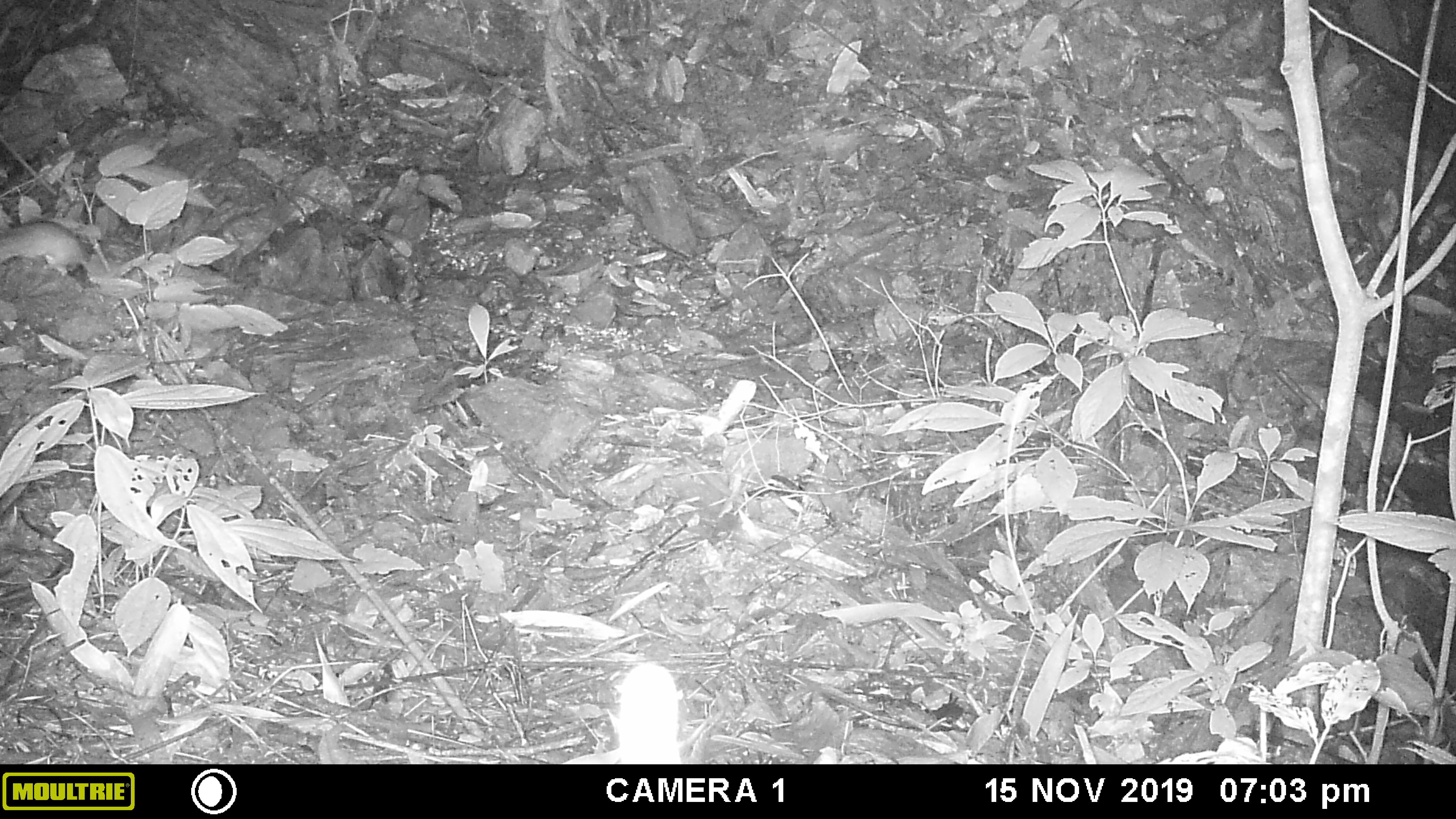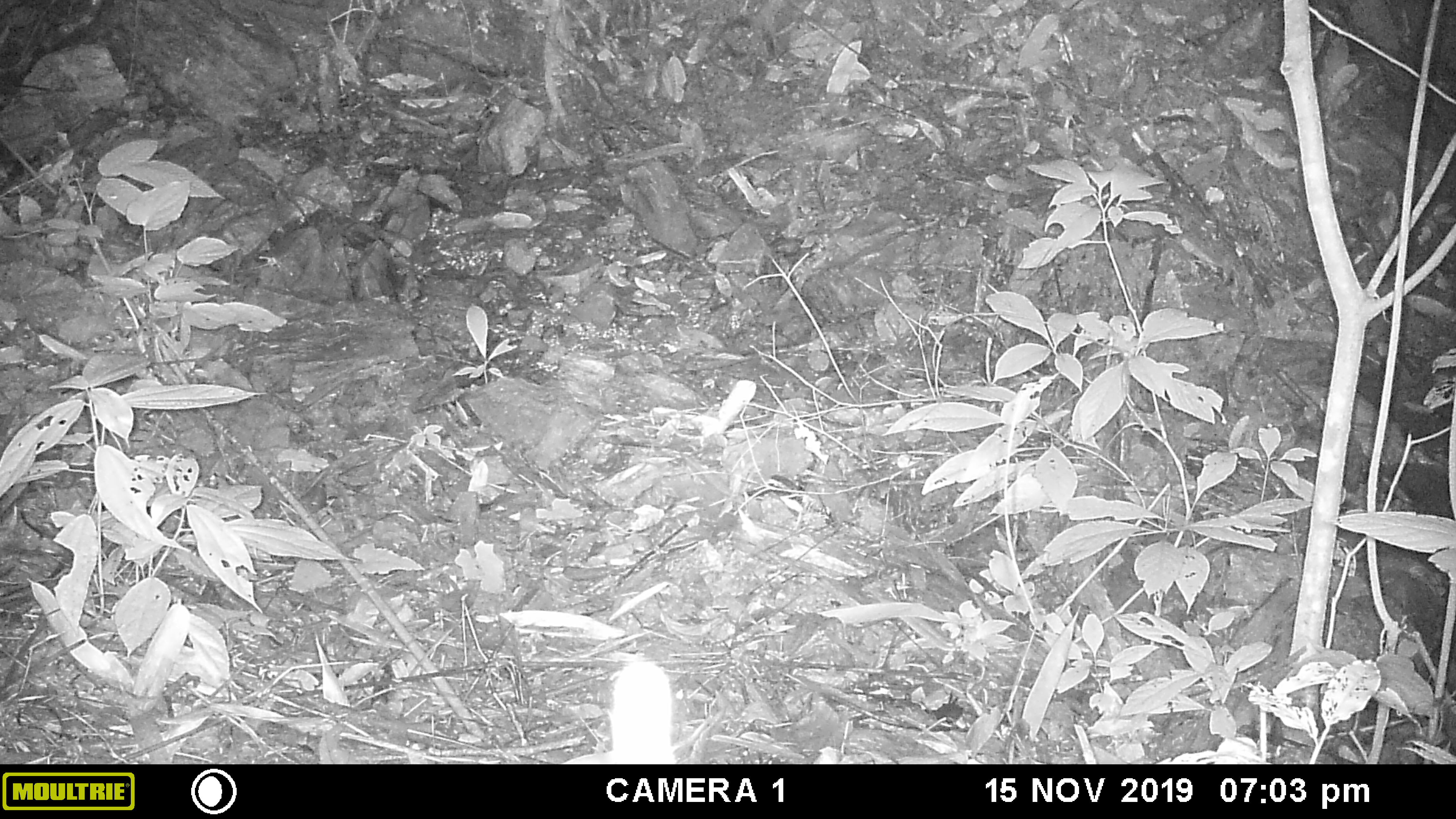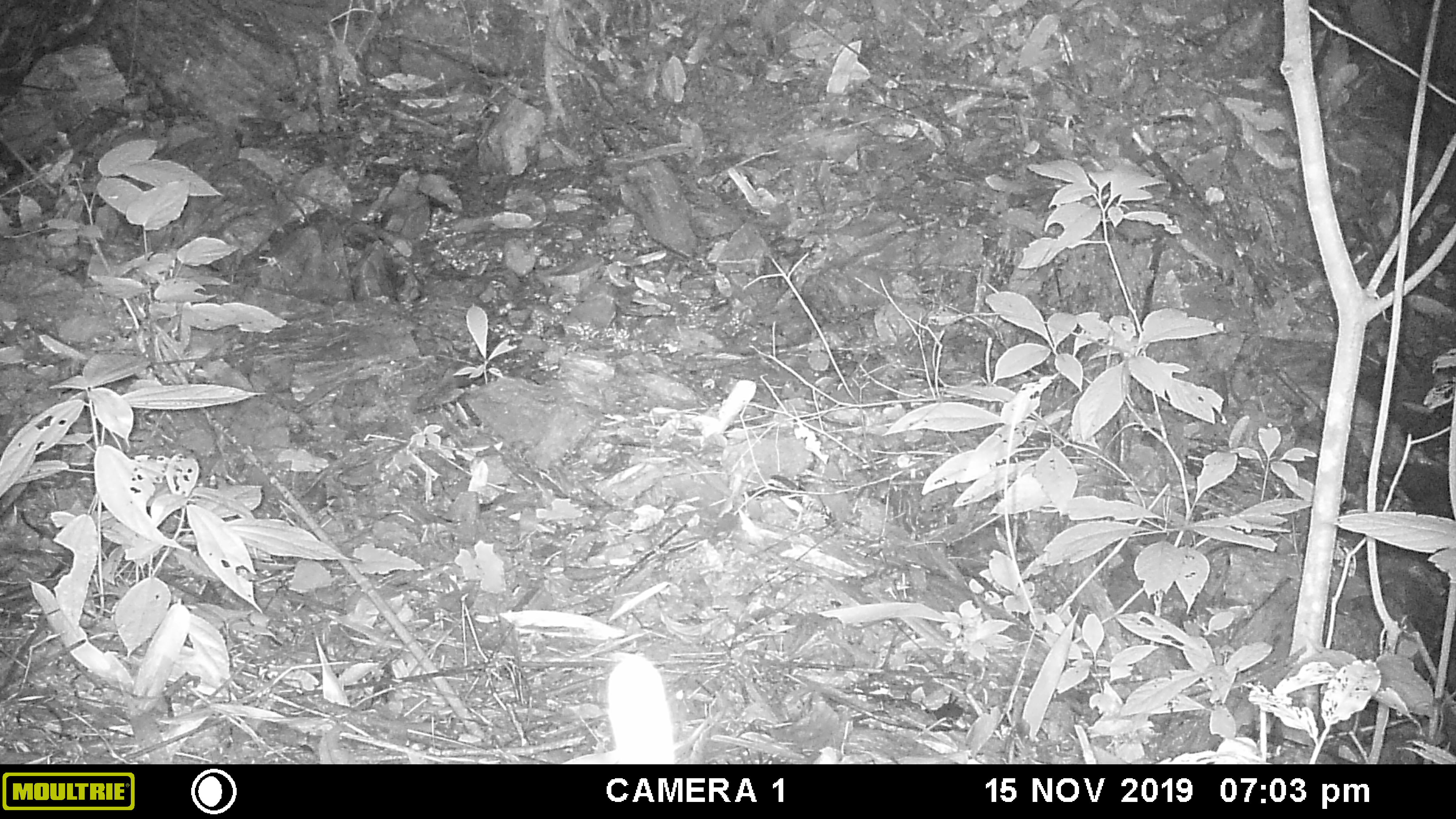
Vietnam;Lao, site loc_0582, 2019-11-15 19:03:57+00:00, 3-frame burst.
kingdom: Animalia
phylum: Chordata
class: Mammalia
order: Rodentia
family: Muridae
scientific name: Muridae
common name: old-world mice and rats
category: unidentified murid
Unidentified murid (old-world mice and rats) (Muridae). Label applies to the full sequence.